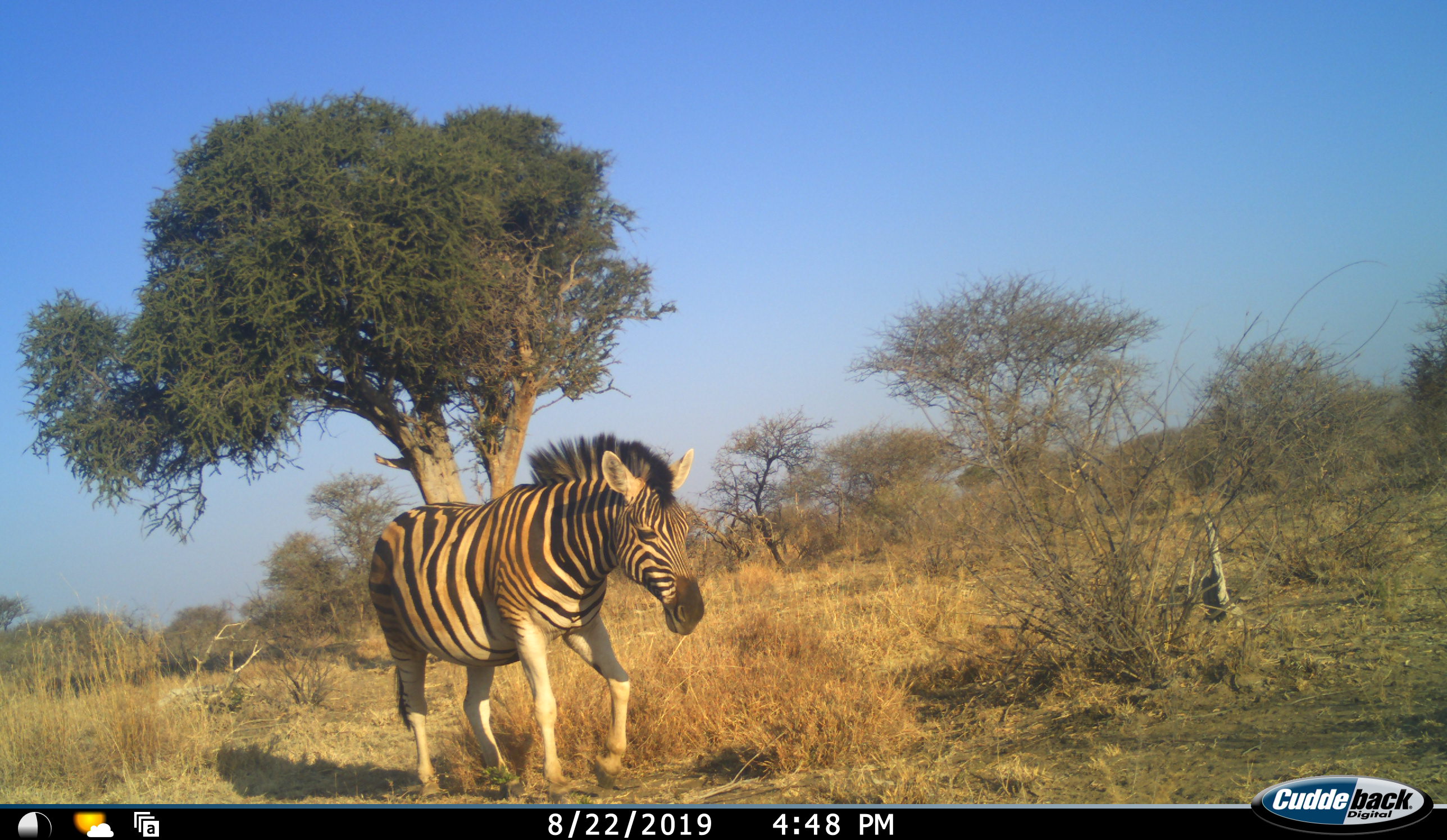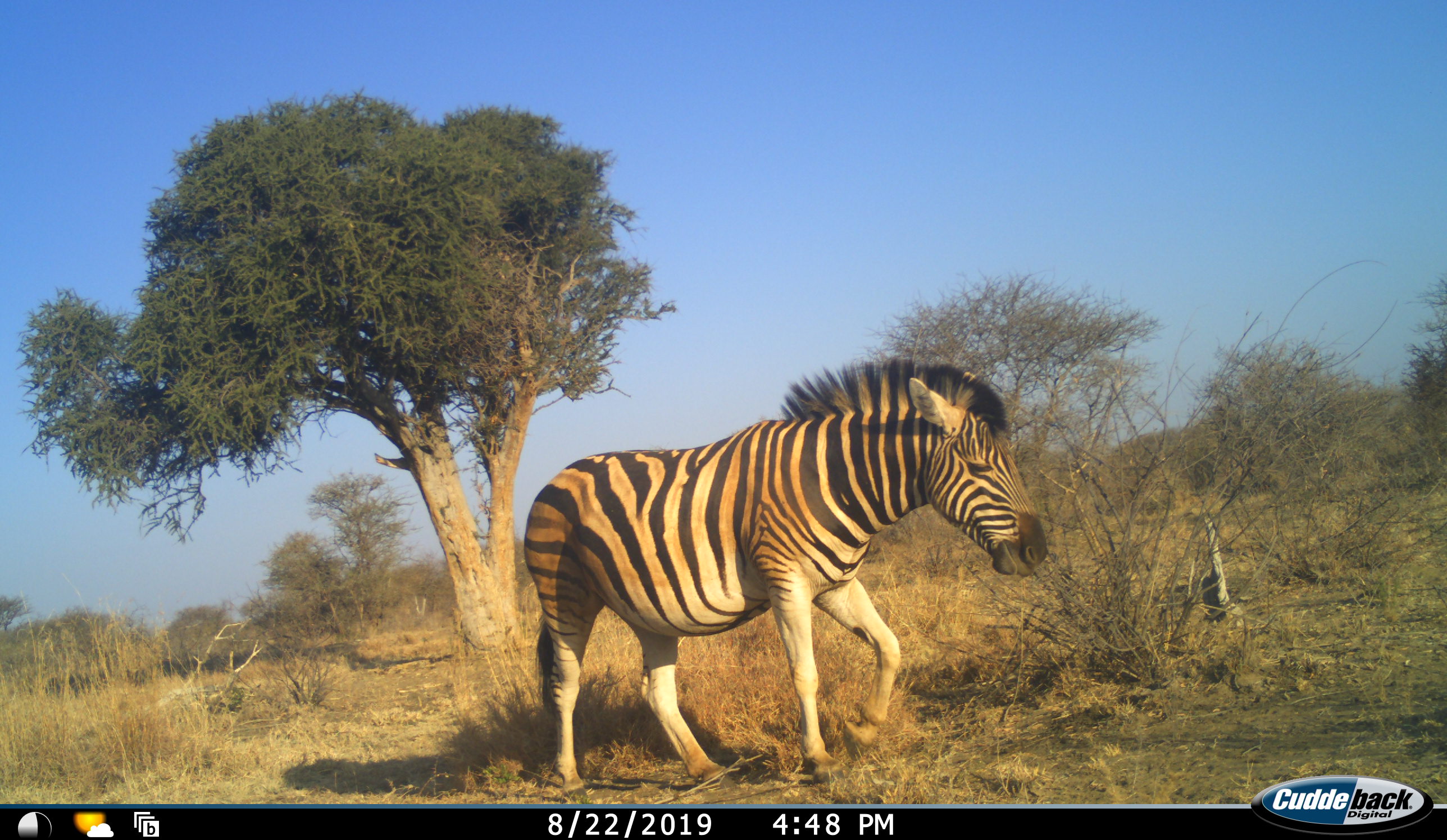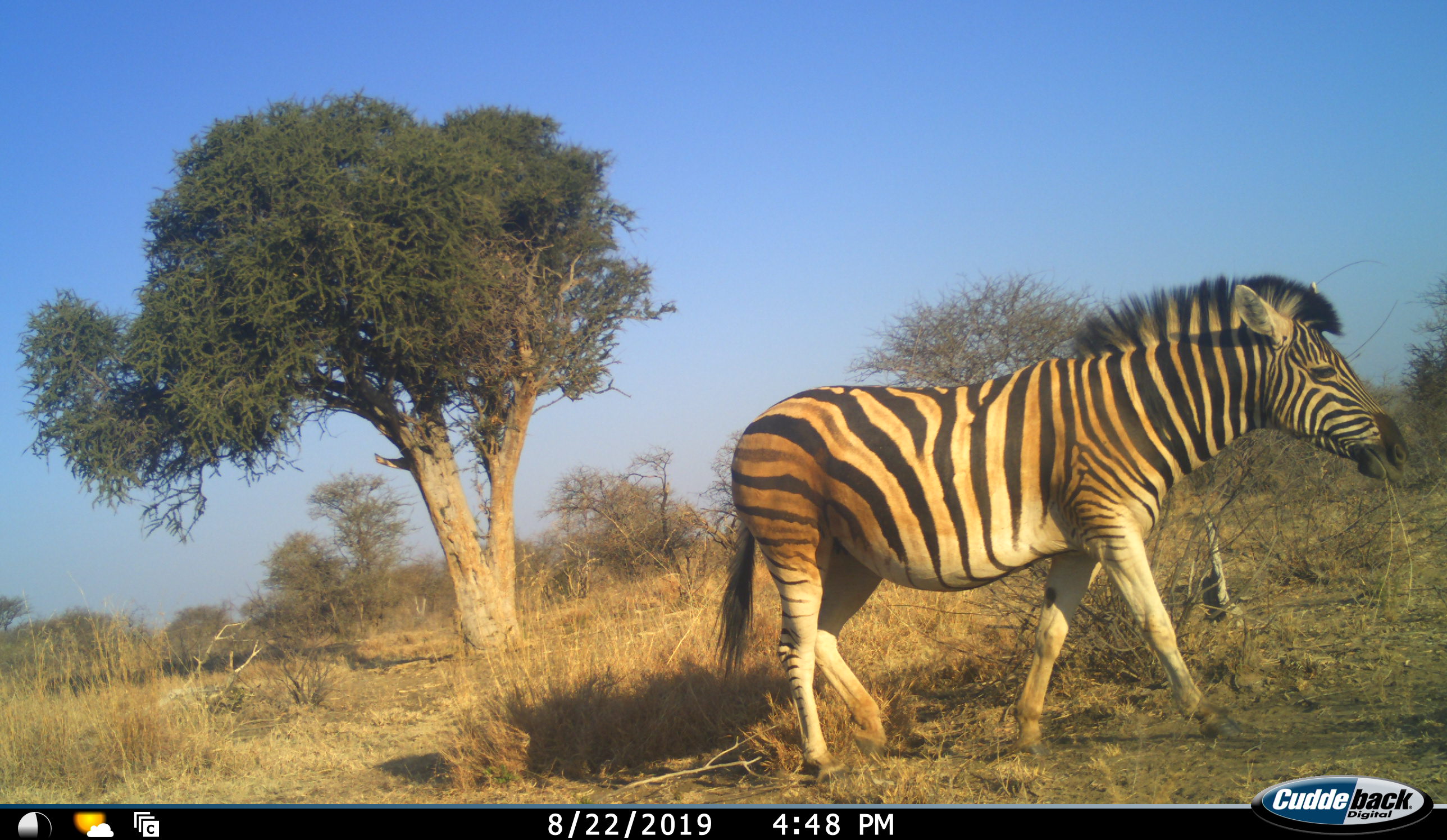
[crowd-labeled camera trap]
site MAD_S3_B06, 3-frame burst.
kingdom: Animalia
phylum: Chordata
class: Mammalia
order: Perissodactyla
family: Equidae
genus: Equus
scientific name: Equus quagga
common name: plains zebra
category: zebraplains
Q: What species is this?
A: Zebraplains (plains zebra) (Equus quagga).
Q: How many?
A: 1.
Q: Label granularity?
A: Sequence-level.